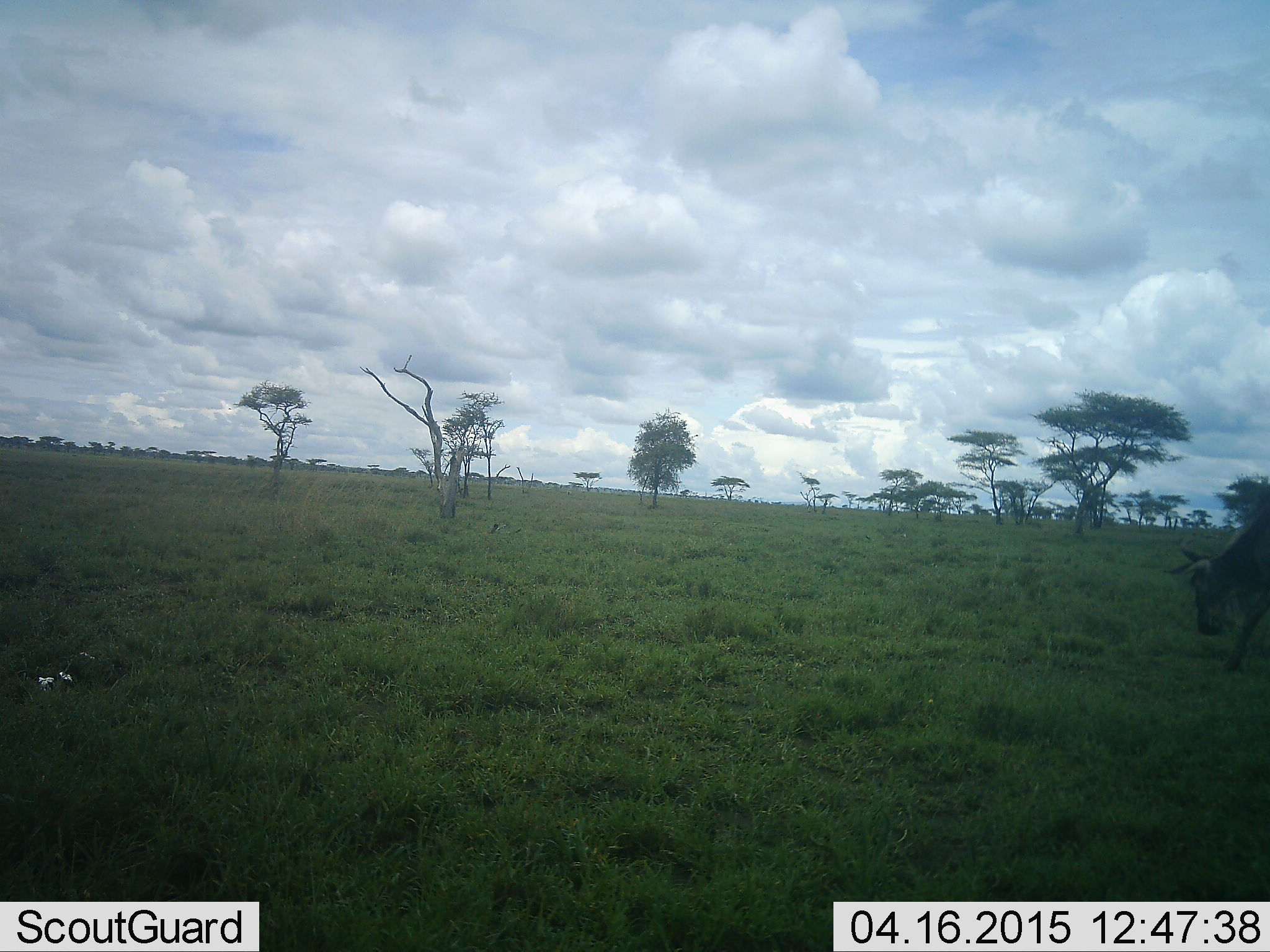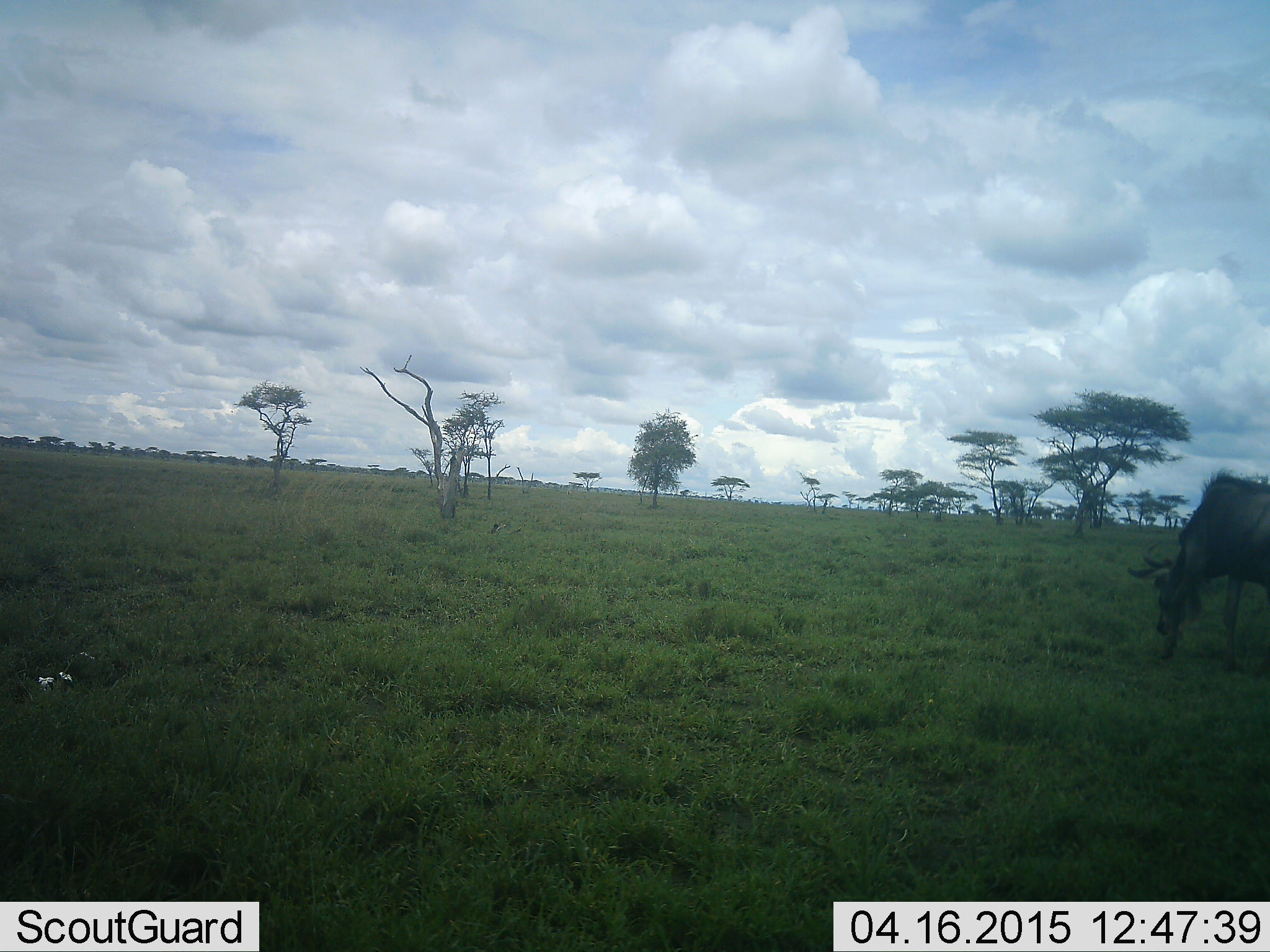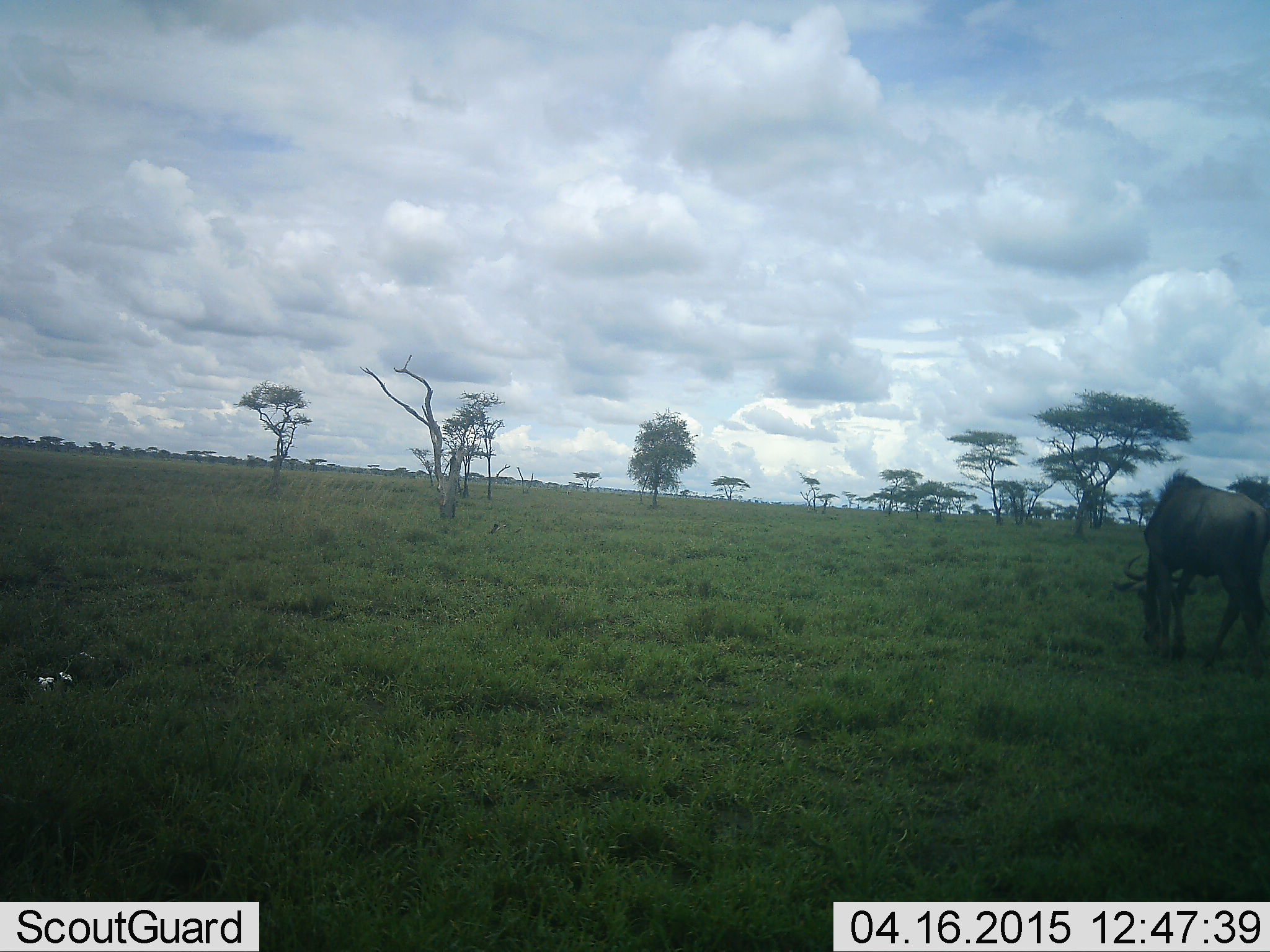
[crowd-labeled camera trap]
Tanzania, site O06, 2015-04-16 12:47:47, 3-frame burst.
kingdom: Animalia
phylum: Chordata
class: Mammalia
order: Artiodactyla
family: Bovidae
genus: Connochaetes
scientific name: Connochaetes taurinus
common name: blue wildebeest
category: wildebeest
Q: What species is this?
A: Wildebeest (blue wildebeest) (Connochaetes taurinus).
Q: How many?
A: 1.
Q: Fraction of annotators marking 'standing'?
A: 10%.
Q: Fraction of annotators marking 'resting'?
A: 0%.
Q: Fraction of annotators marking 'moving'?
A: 30%.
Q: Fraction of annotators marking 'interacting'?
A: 0%.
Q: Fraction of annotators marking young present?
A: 0%.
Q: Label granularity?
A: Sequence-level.